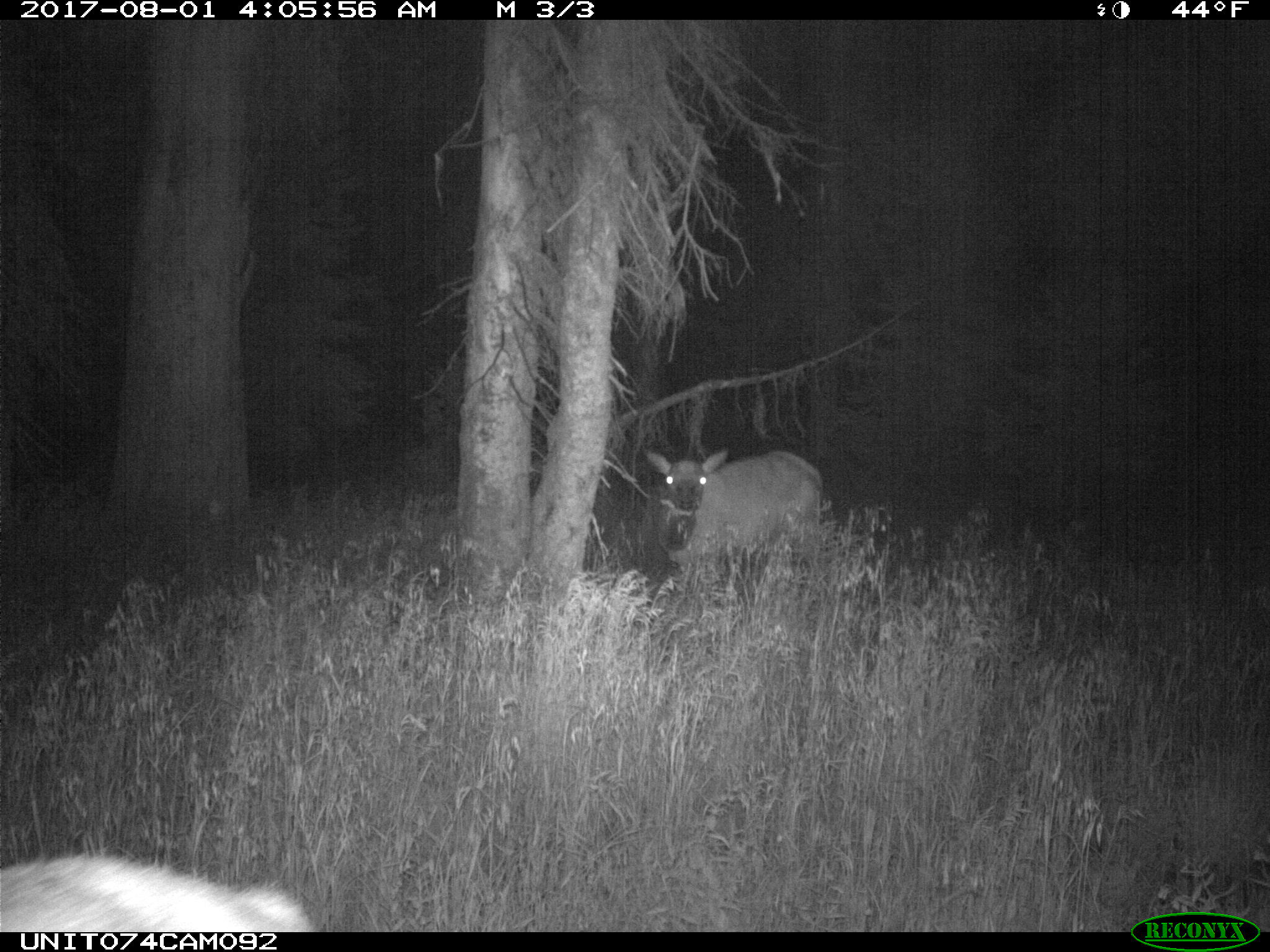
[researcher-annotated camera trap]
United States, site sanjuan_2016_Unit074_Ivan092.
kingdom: Animalia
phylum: Chordata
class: Mammalia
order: Artiodactyla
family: Cervidae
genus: Cervus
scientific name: Cervus elaphus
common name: red deer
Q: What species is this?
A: Cervus elaphus (red deer).